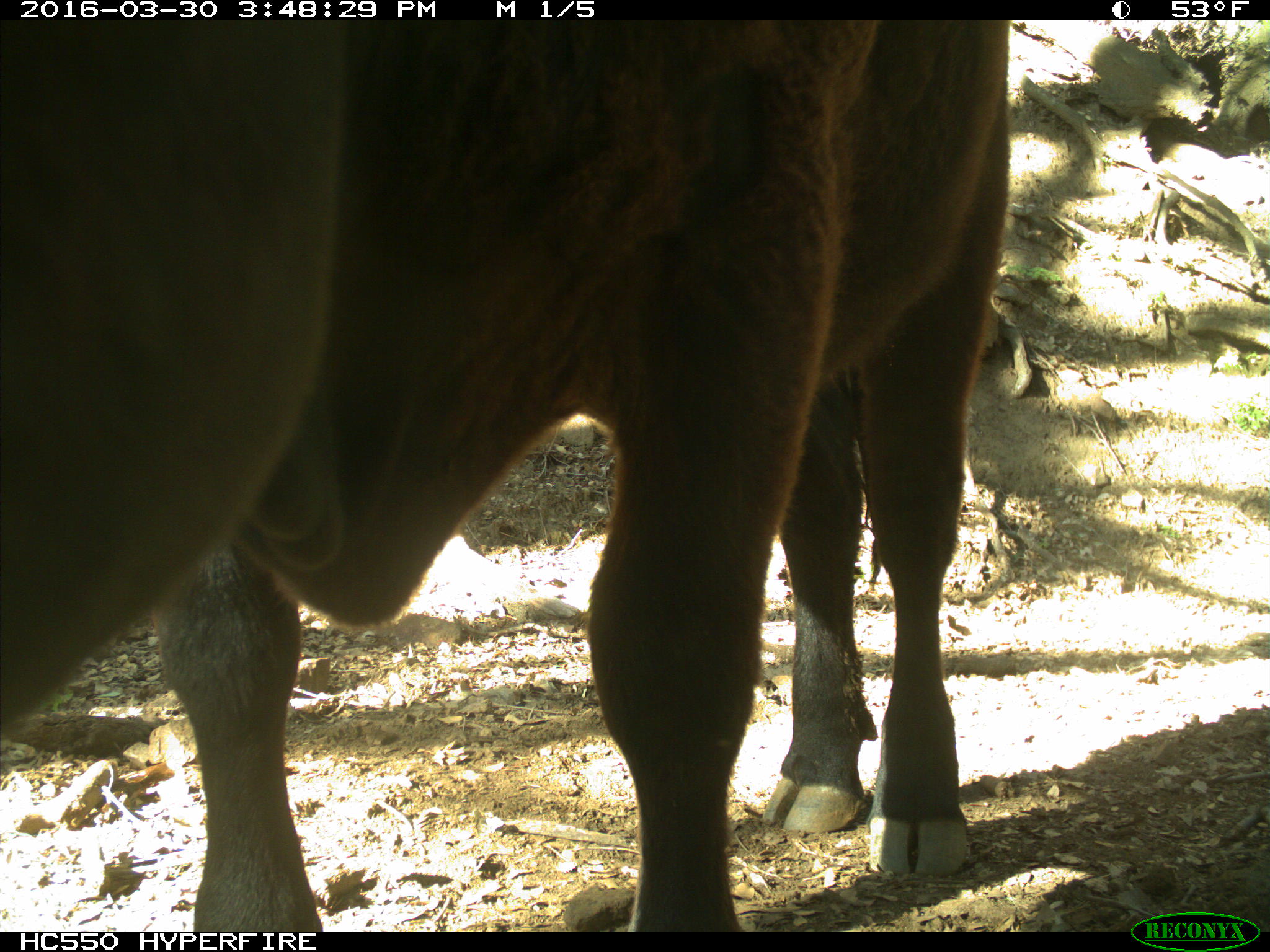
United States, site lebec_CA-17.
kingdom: Animalia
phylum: Chordata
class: Mammalia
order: Artiodactyla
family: Bovidae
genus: Bos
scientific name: Bos taurus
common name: domestic cow